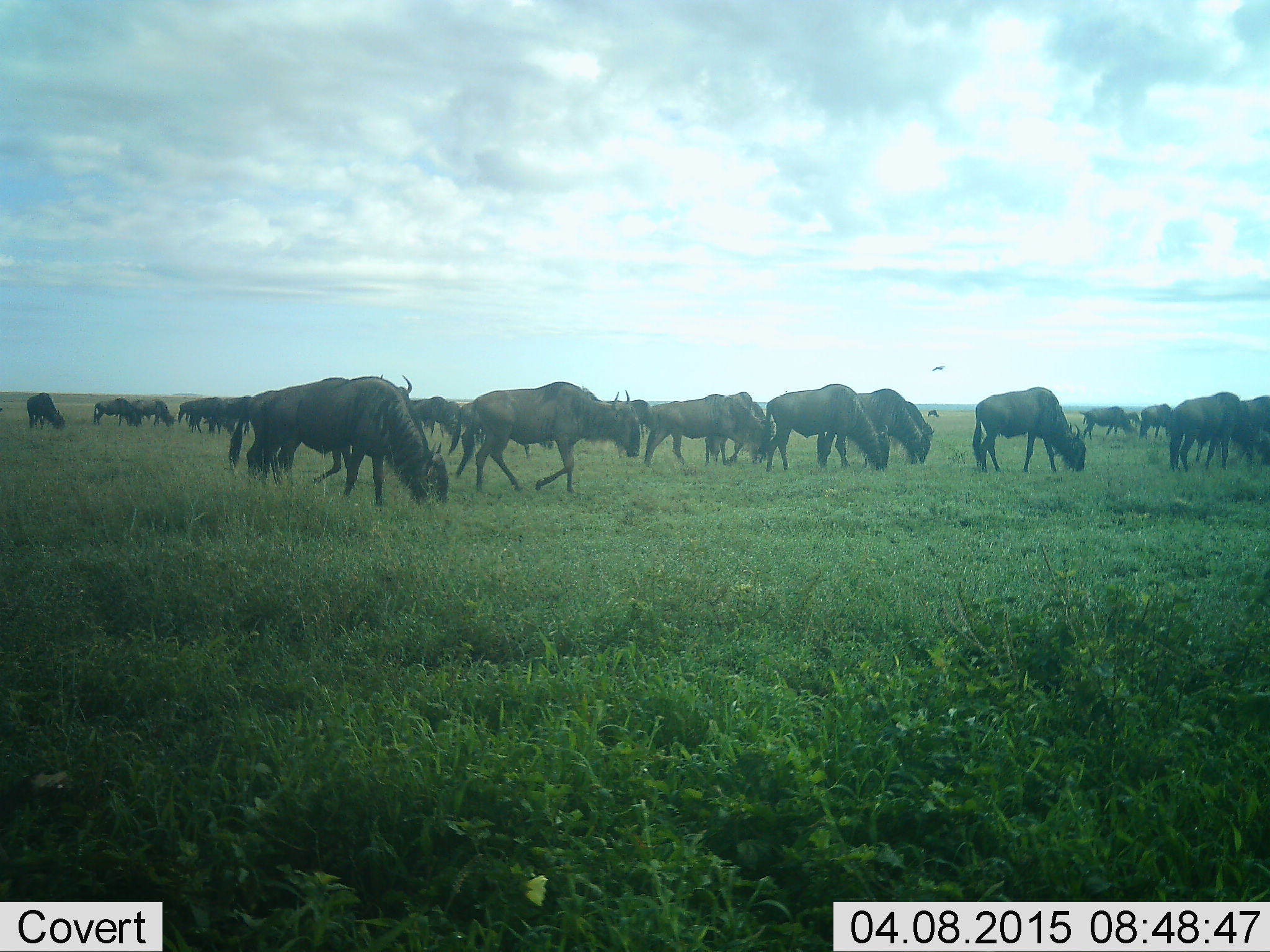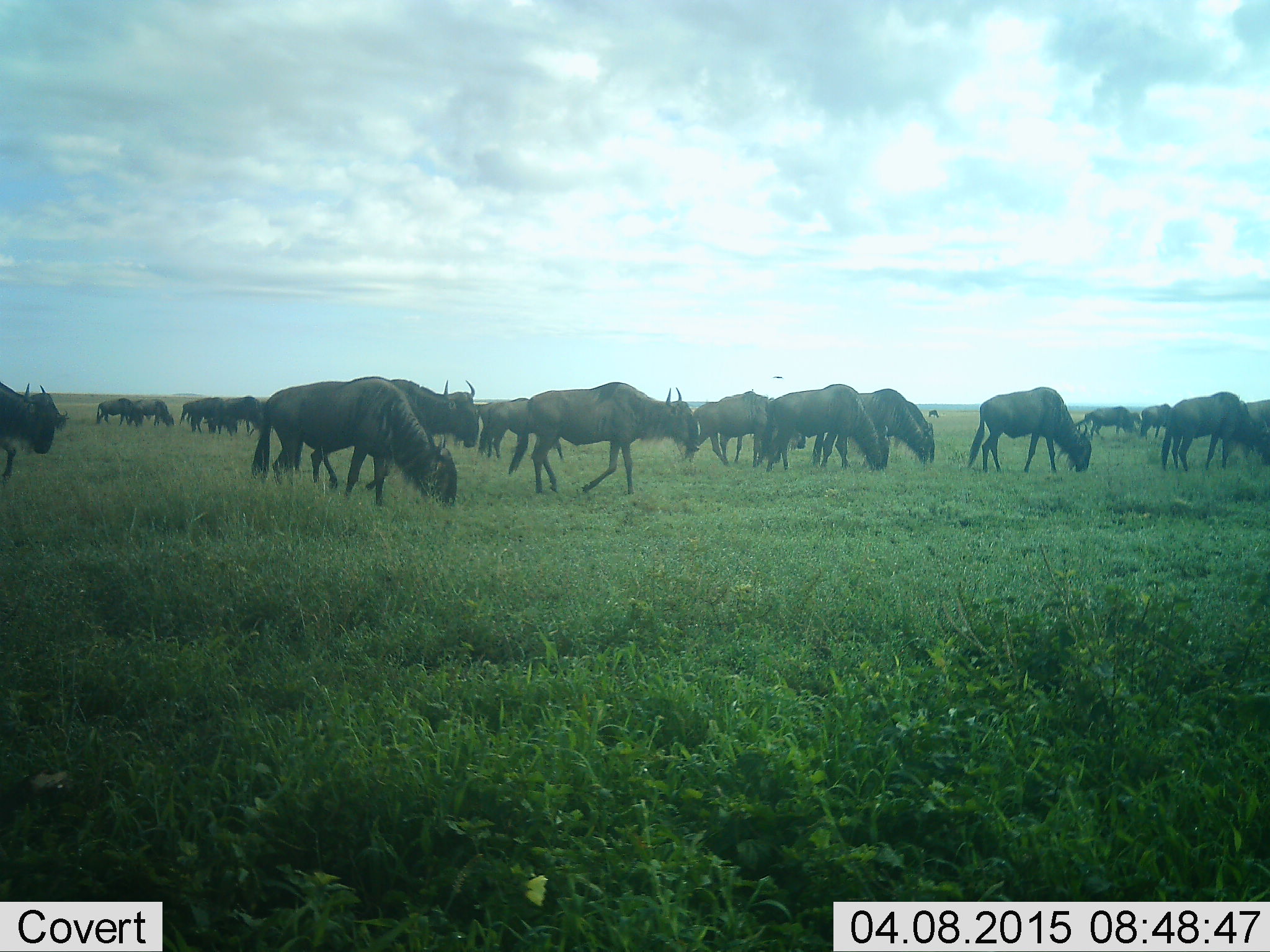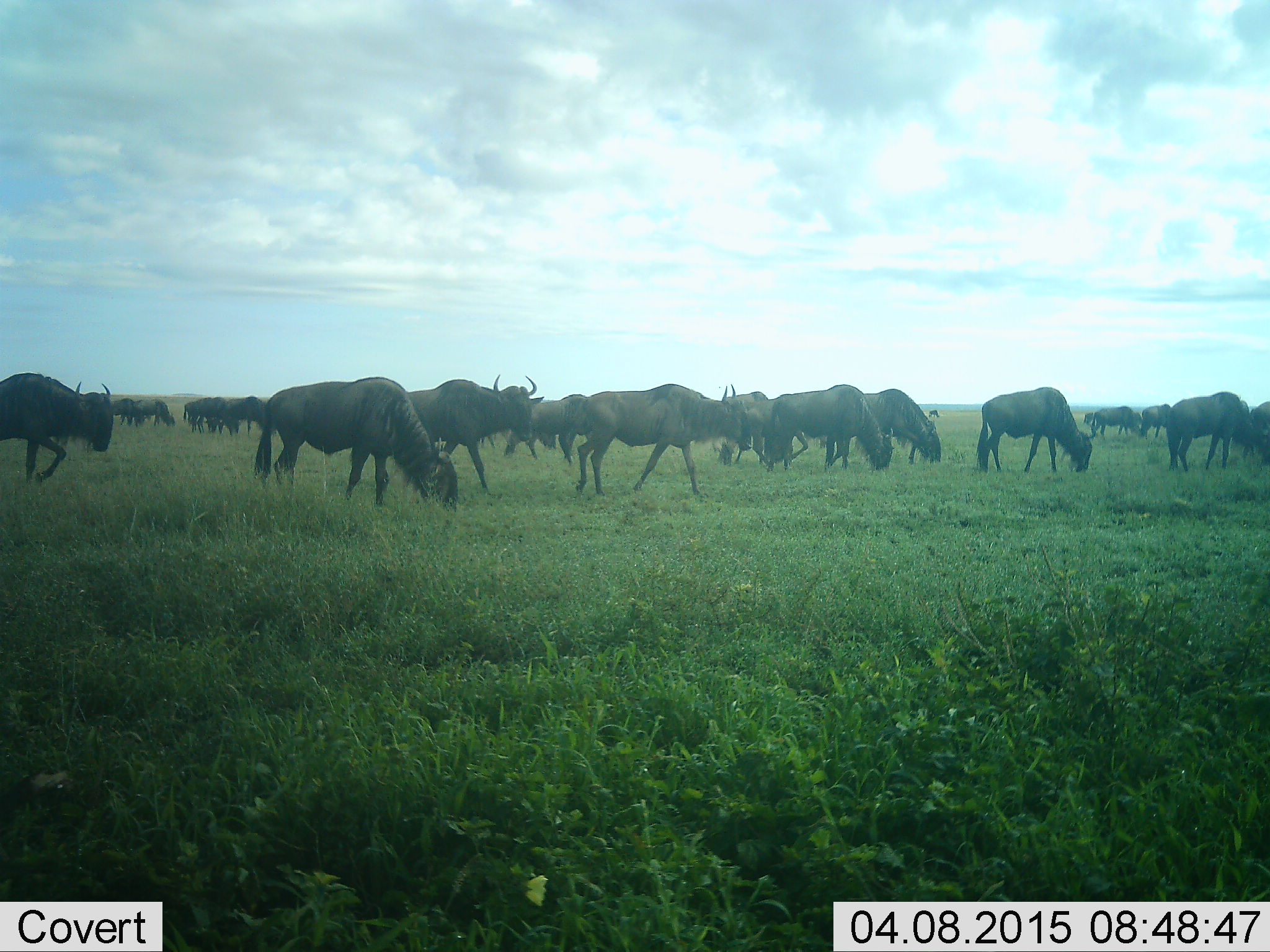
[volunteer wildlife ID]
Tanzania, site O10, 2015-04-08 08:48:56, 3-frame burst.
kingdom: Animalia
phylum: Chordata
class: Mammalia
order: Artiodactyla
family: Bovidae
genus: Connochaetes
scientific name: Connochaetes taurinus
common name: blue wildebeest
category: wildebeest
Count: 11-50.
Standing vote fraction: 27%.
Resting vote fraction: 0%.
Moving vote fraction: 64%.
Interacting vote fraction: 0%.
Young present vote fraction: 0%.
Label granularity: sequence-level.